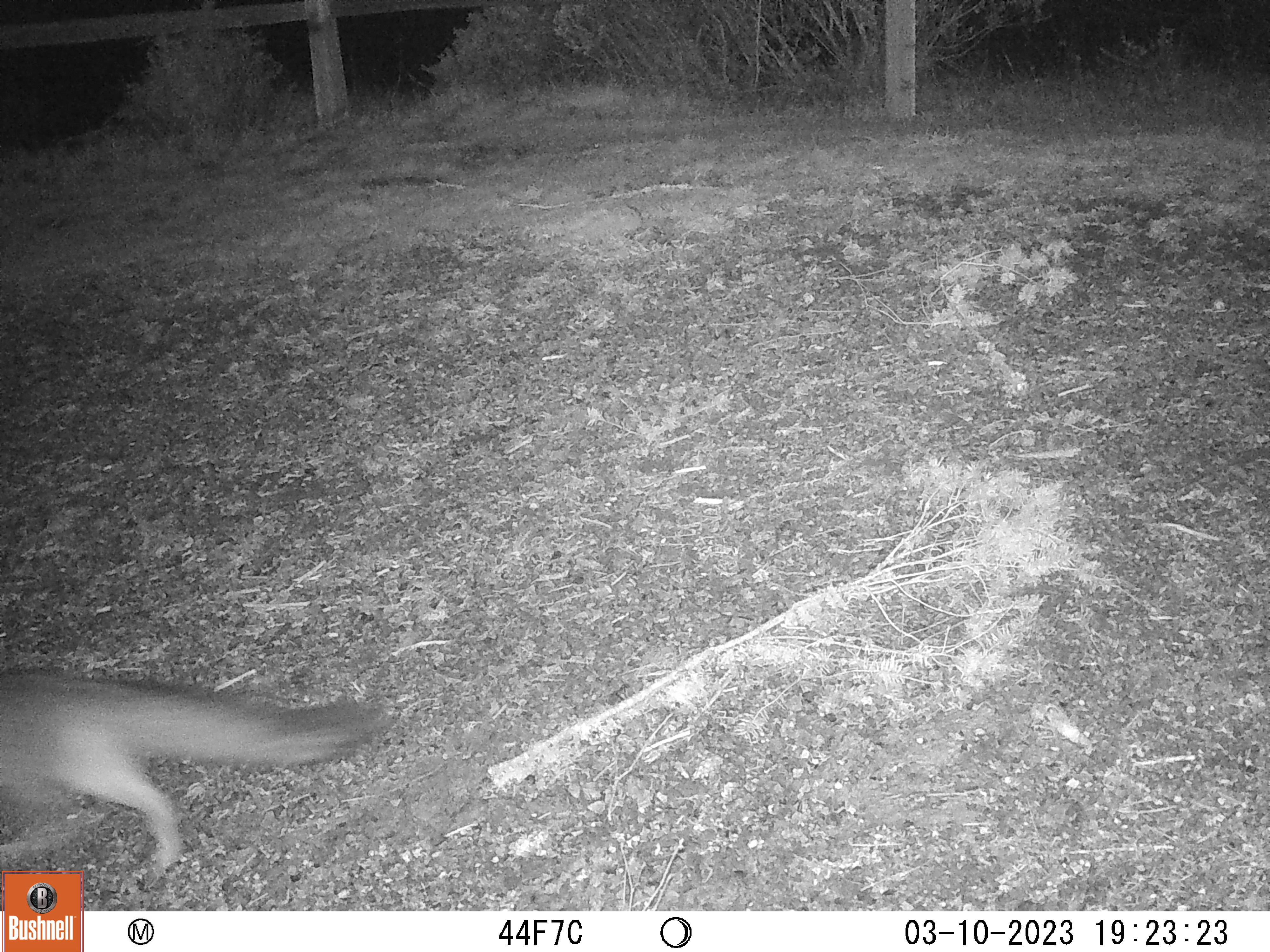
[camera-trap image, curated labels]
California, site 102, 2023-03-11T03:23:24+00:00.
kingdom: Animalia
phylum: Chordata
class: Mammalia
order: Carnivora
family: Canidae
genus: Urocyon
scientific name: Urocyon cinereoargenteus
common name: gray fox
Gray fox (Urocyon cinereoargenteus).